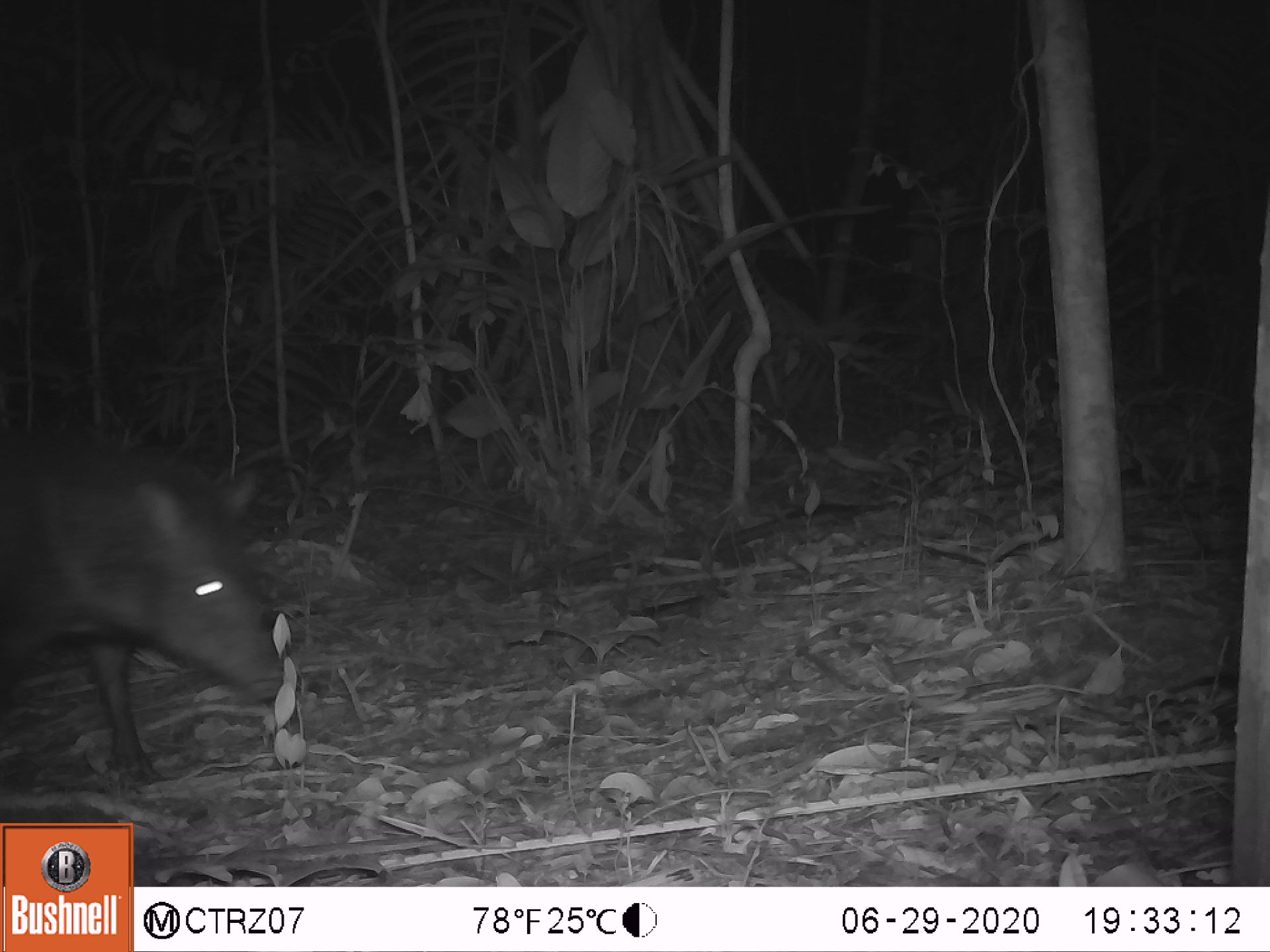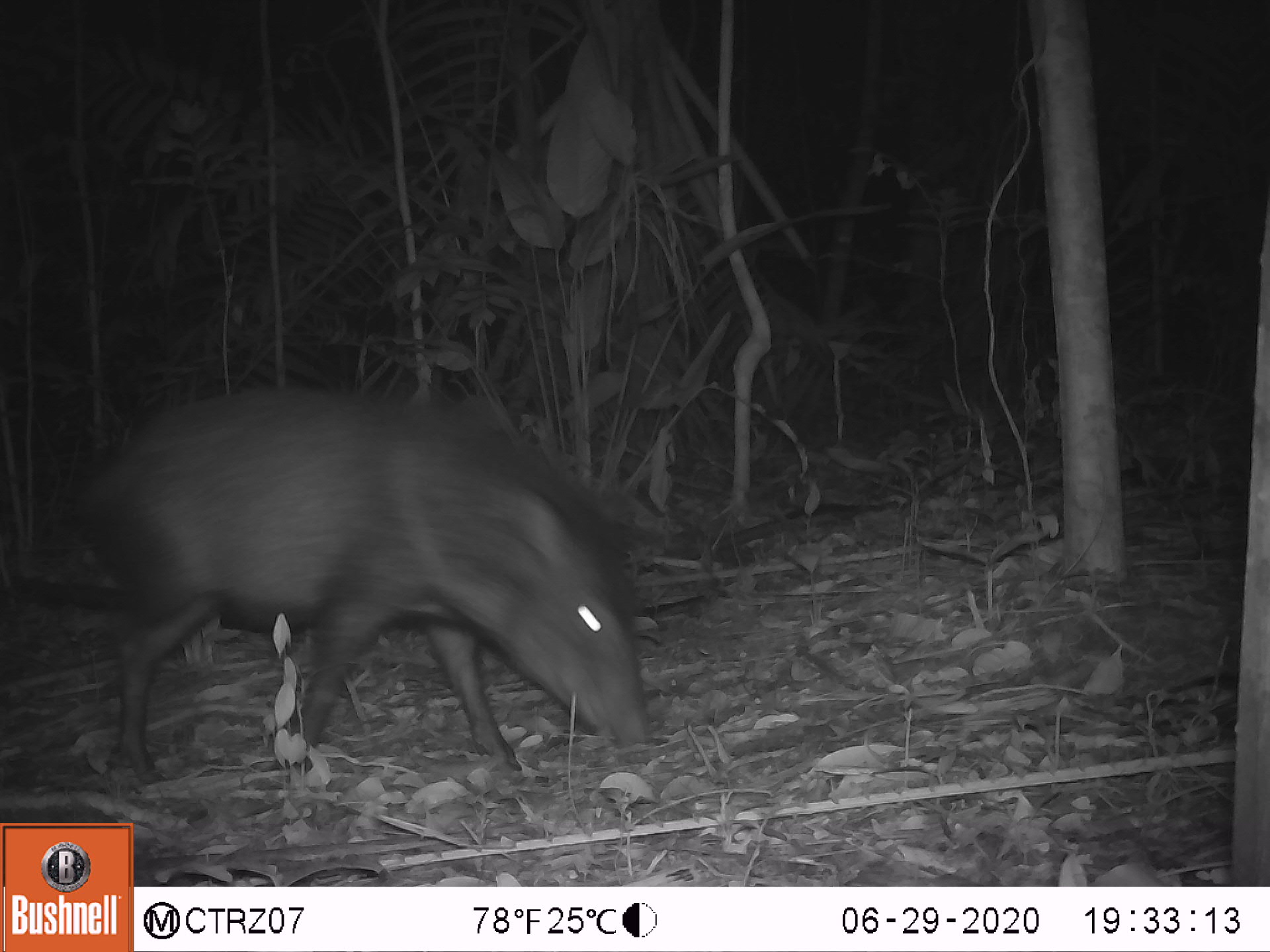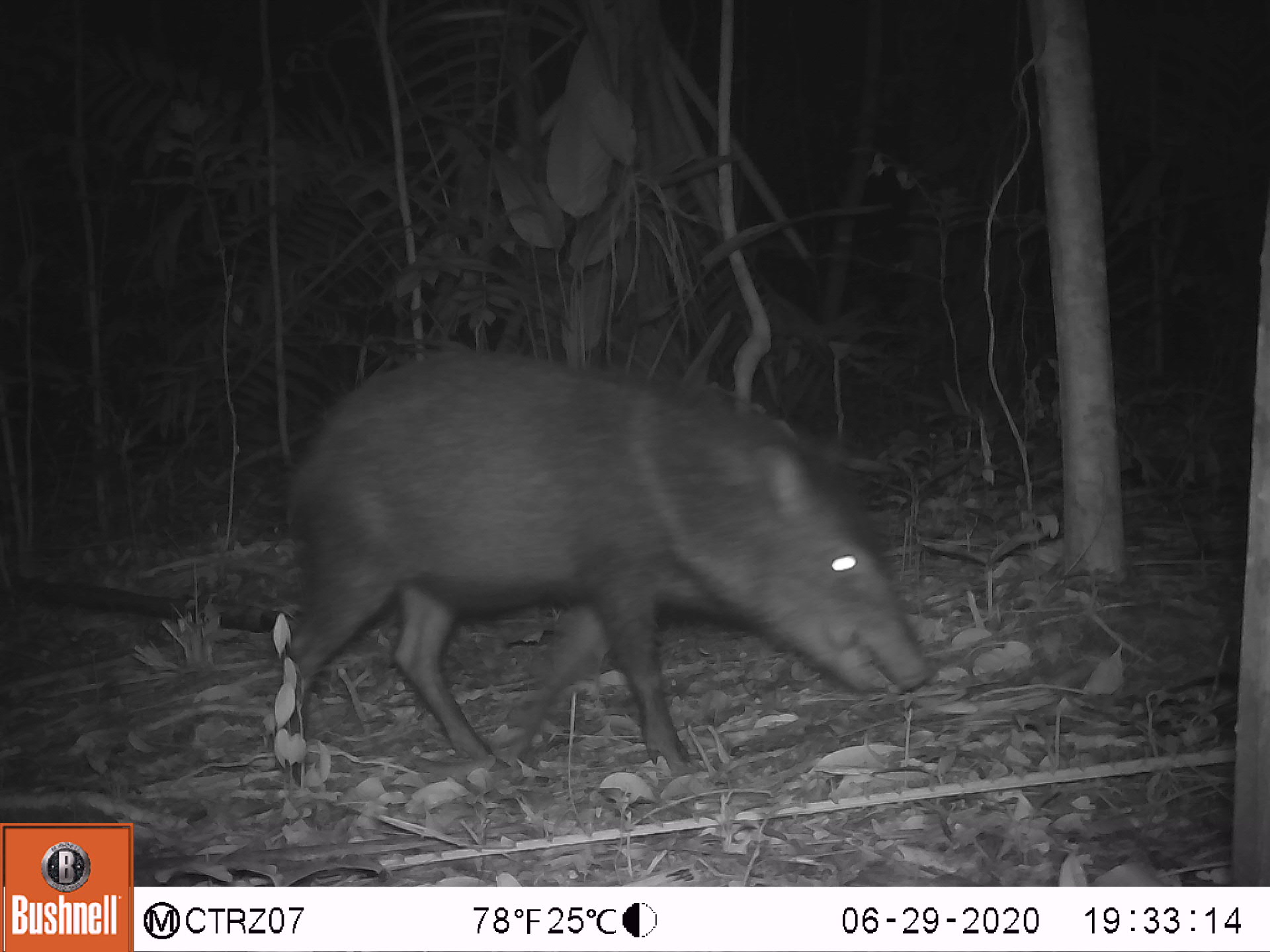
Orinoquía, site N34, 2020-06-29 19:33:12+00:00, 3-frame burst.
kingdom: Animalia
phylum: Chordata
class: Mammalia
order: Artiodactyla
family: Tayassuidae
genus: Pecari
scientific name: Pecari tajacu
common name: collared peccary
Collared peccary (Pecari tajacu).